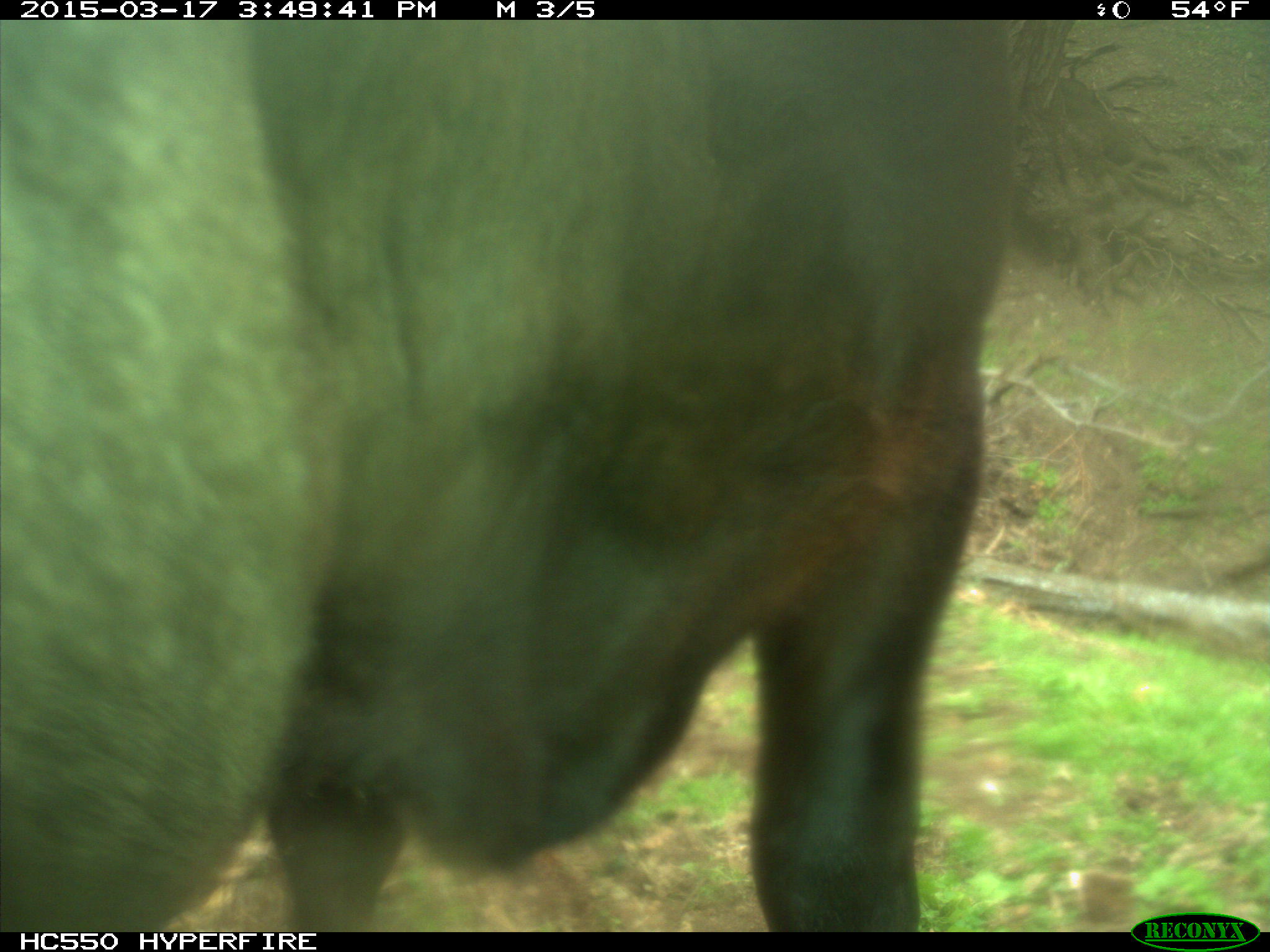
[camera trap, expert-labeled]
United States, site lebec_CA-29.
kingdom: Animalia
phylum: Chordata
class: Mammalia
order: Artiodactyla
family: Bovidae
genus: Bos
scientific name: Bos taurus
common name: domestic cow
Bos taurus (domestic cow).